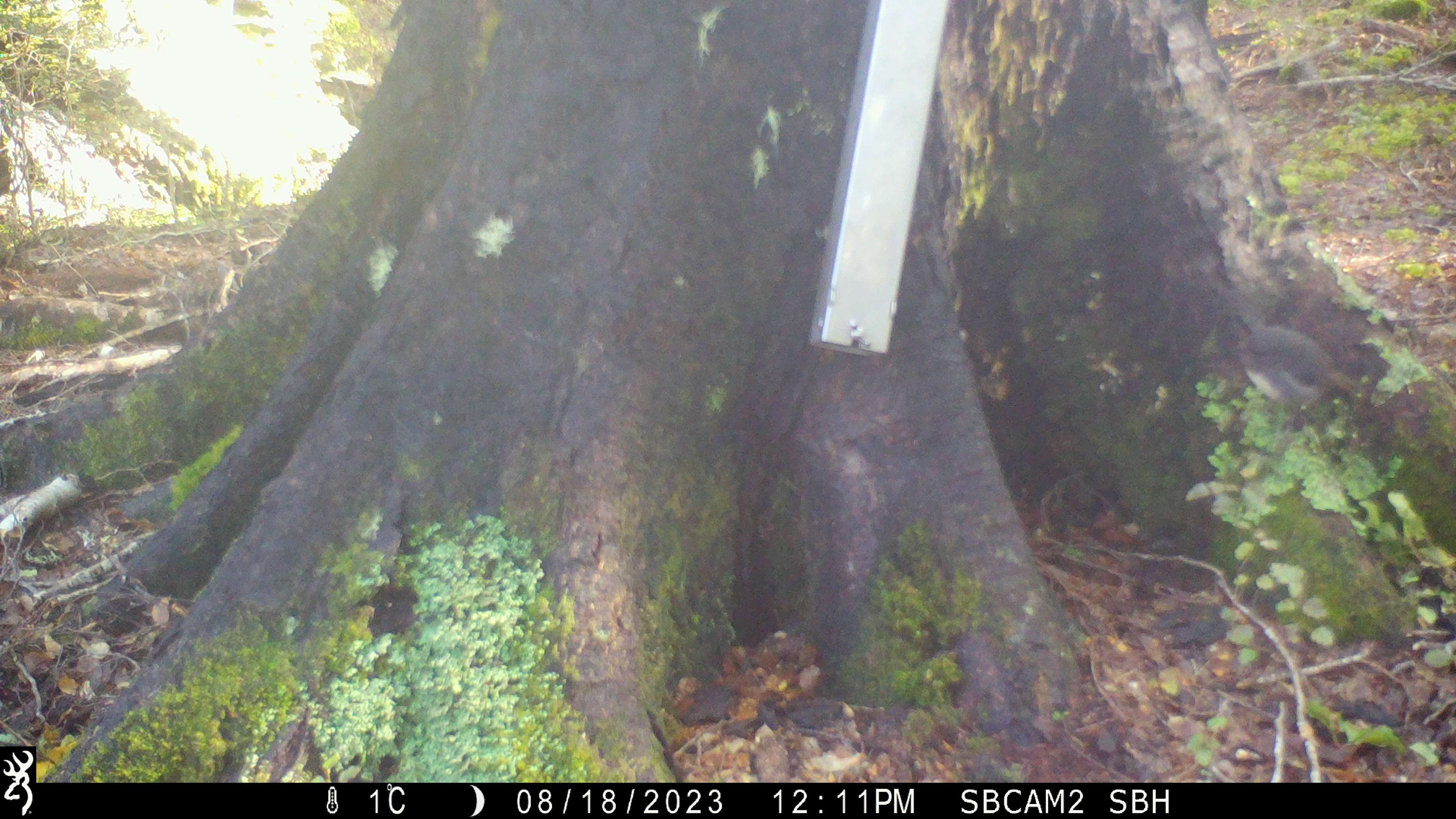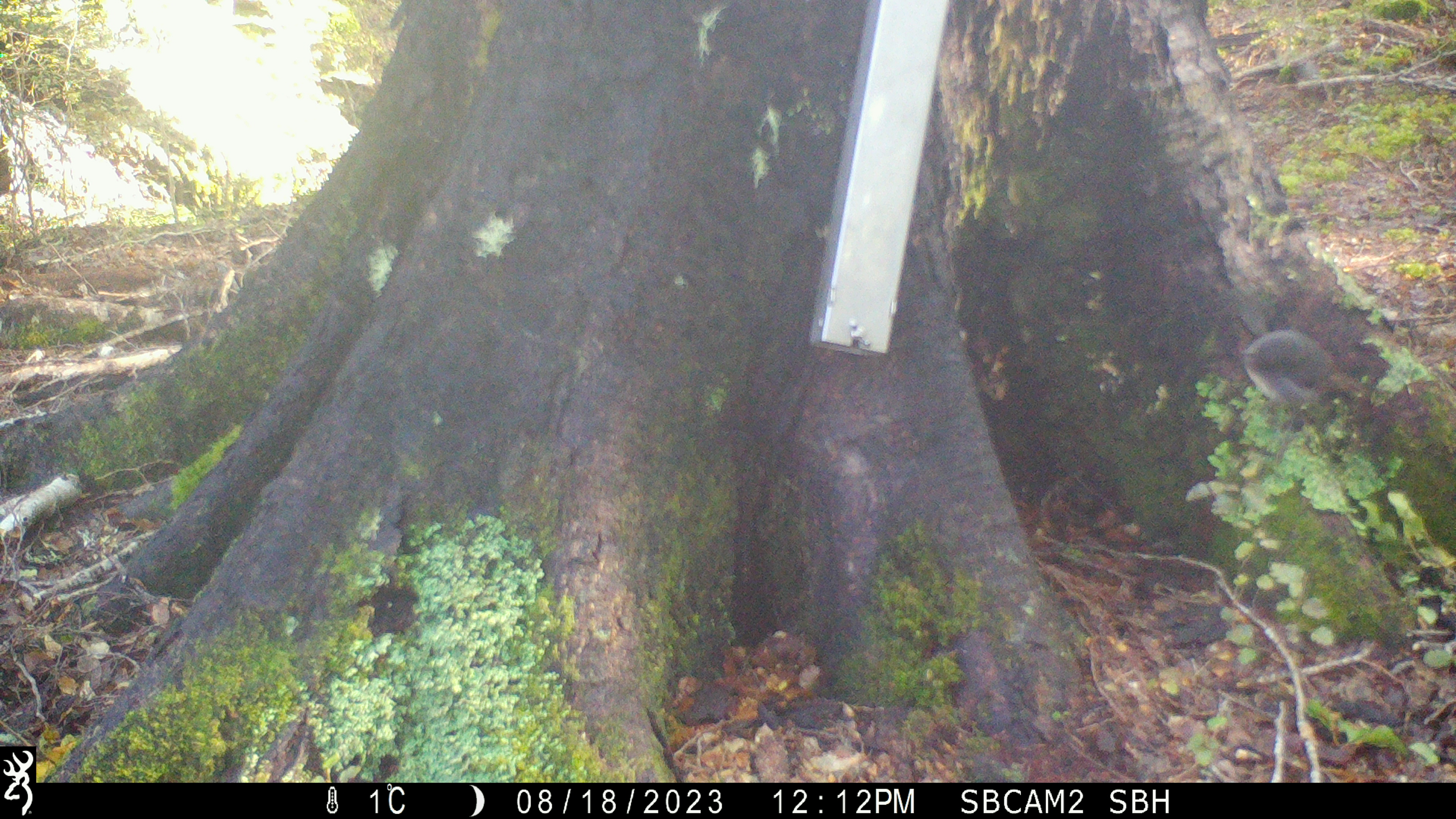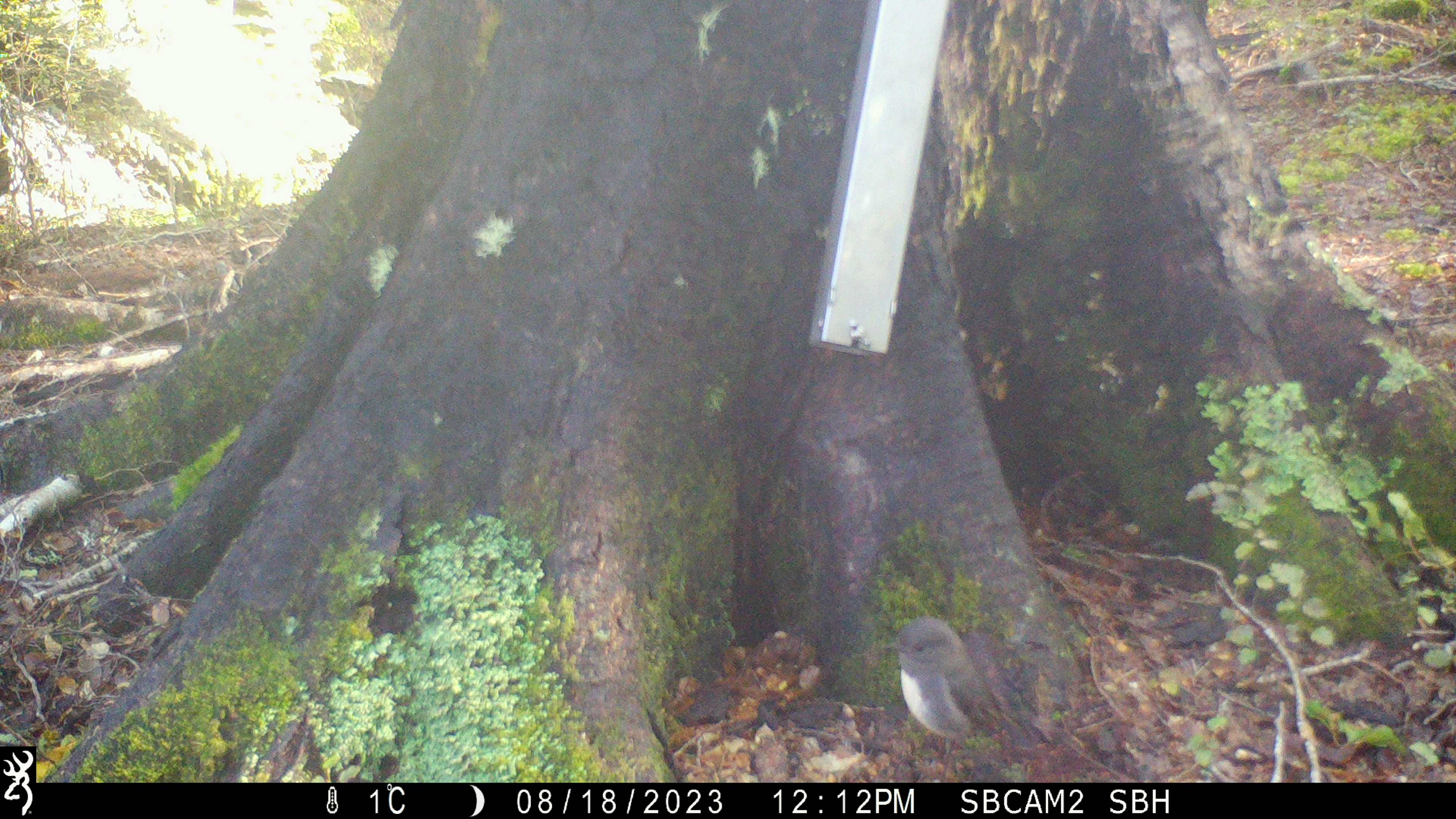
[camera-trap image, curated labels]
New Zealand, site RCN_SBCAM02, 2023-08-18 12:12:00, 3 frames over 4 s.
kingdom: Animalia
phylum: Chordata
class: Aves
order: Passeriformes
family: Petroicidae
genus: Petroica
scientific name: Petroica australis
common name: new zealand robin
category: robin